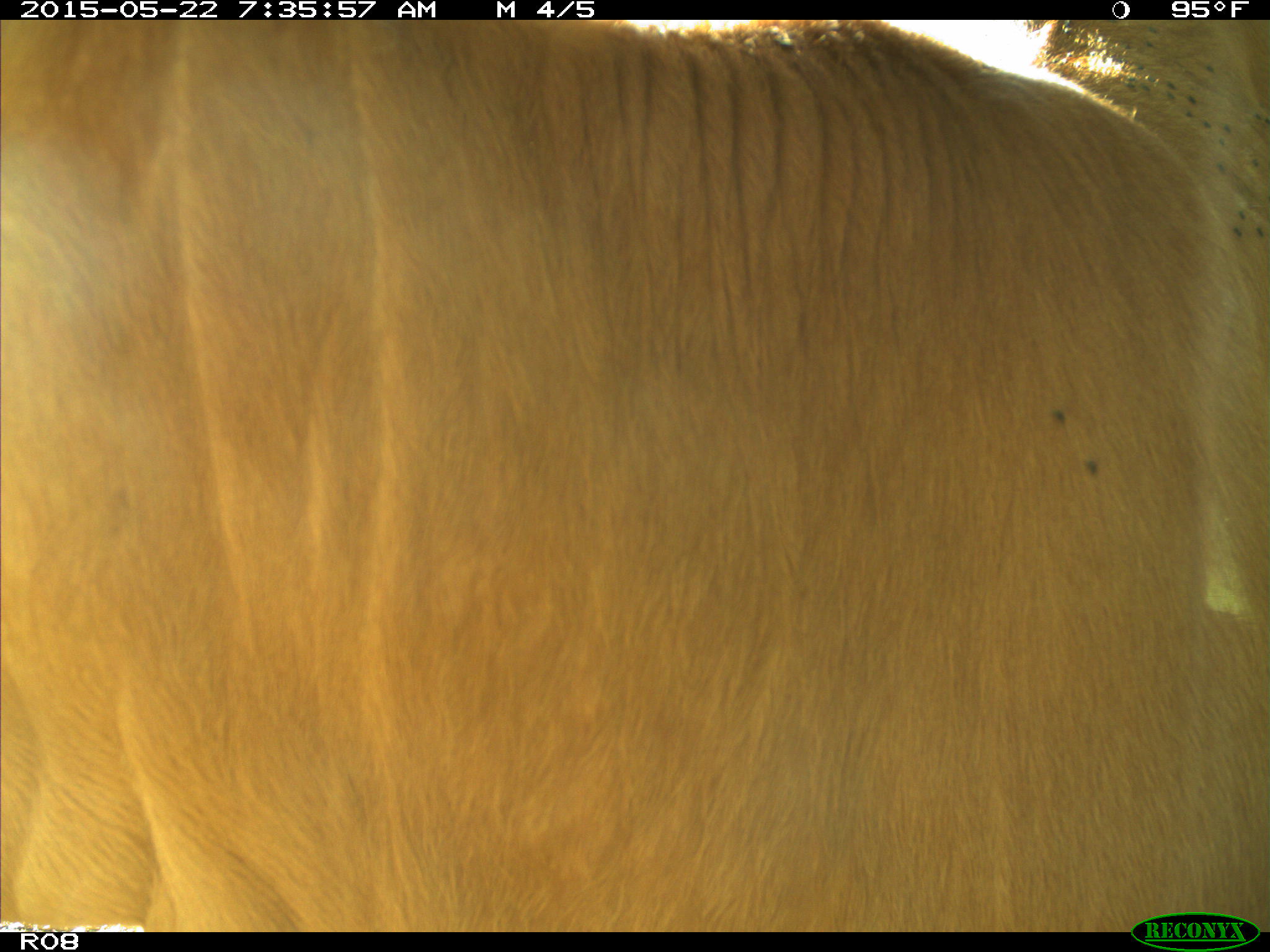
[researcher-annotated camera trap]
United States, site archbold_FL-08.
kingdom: Animalia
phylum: Chordata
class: Mammalia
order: Artiodactyla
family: Bovidae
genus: Bos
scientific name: Bos taurus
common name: domestic cow